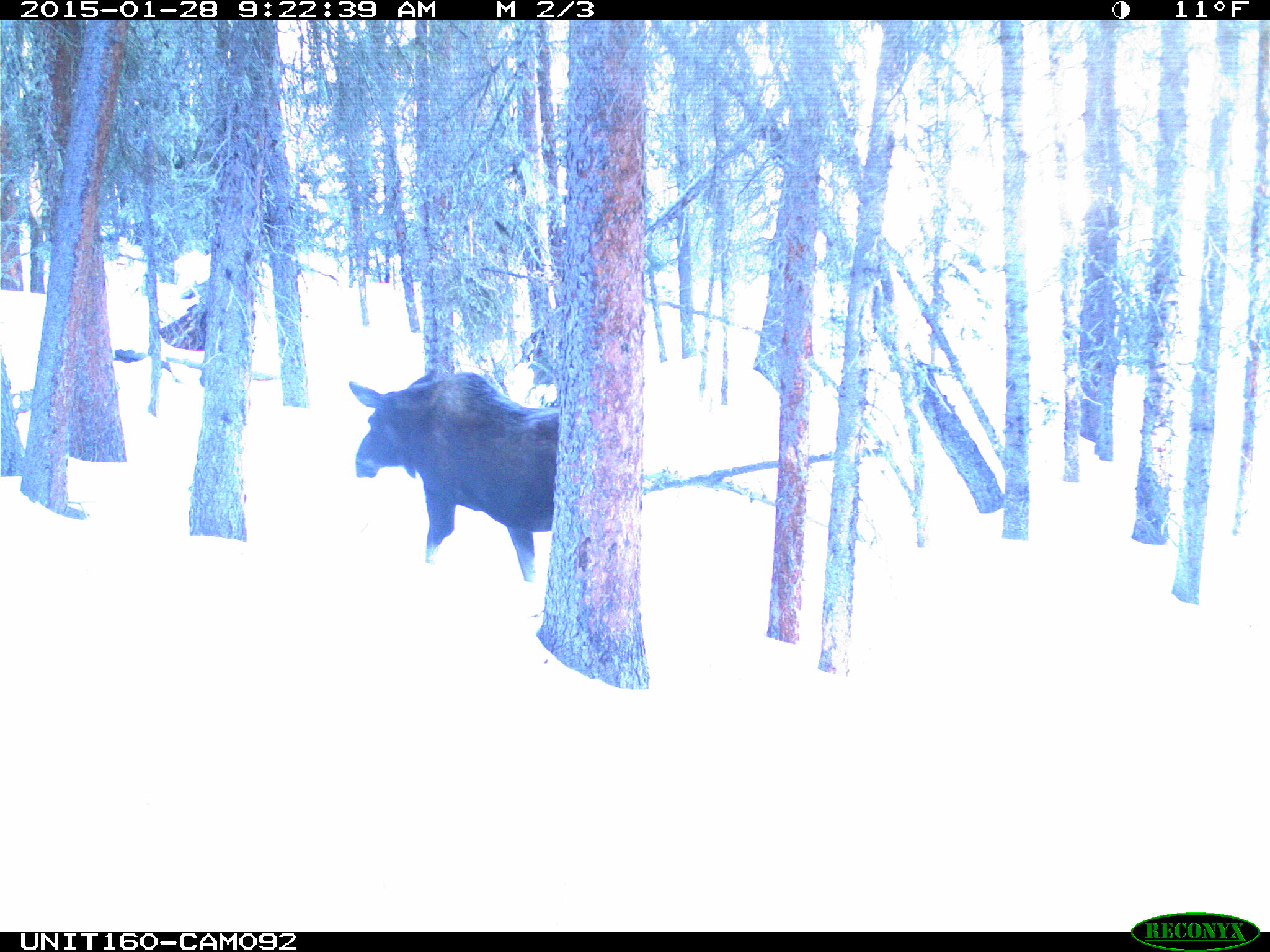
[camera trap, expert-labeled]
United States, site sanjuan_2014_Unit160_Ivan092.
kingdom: Animalia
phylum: Chordata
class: Mammalia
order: Artiodactyla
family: Cervidae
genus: Alces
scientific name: Alces alces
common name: moose